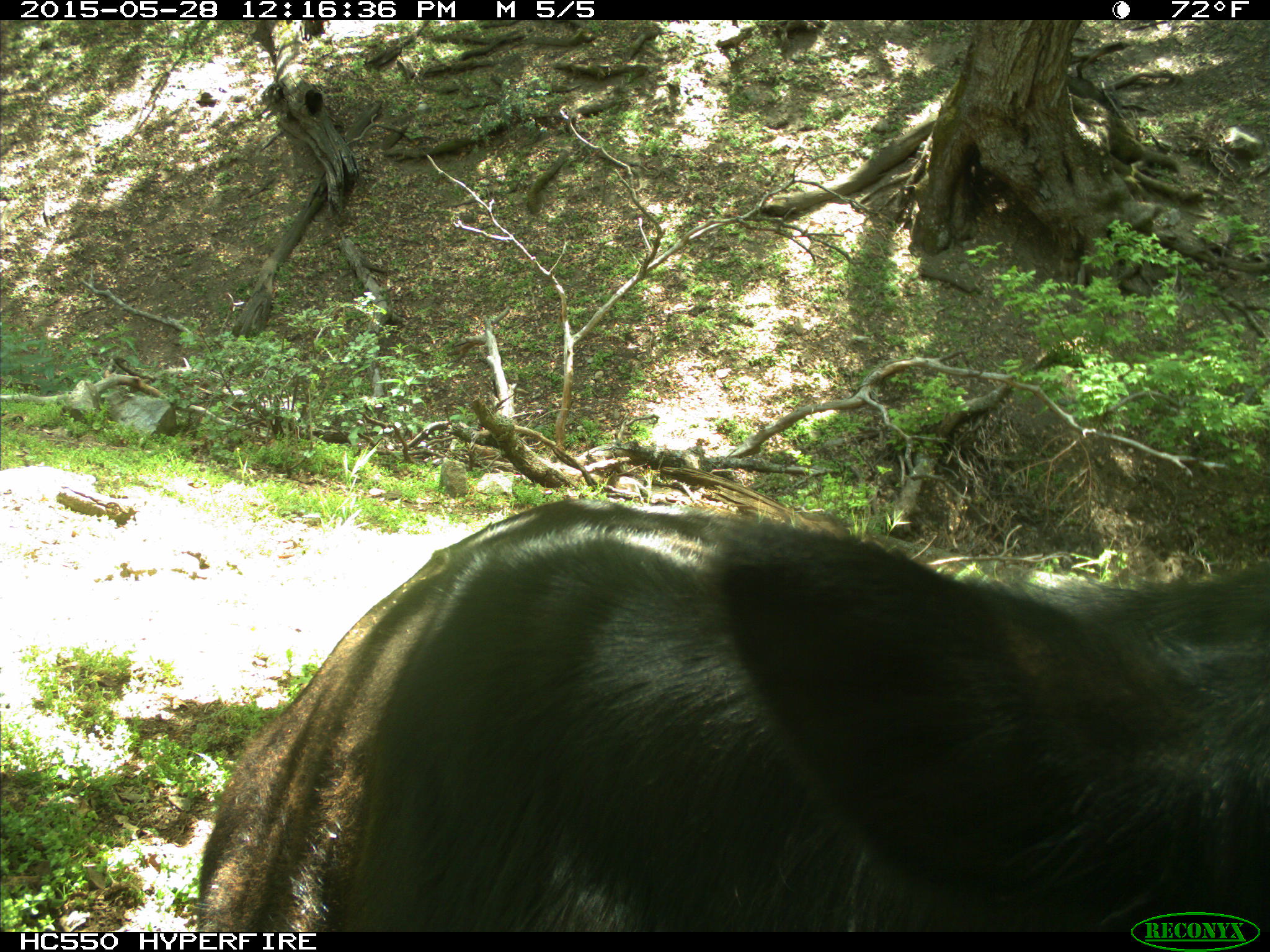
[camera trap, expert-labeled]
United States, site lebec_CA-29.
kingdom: Animalia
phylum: Chordata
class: Mammalia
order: Artiodactyla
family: Bovidae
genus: Bos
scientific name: Bos taurus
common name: domestic cow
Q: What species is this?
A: Bos taurus (domestic cow).